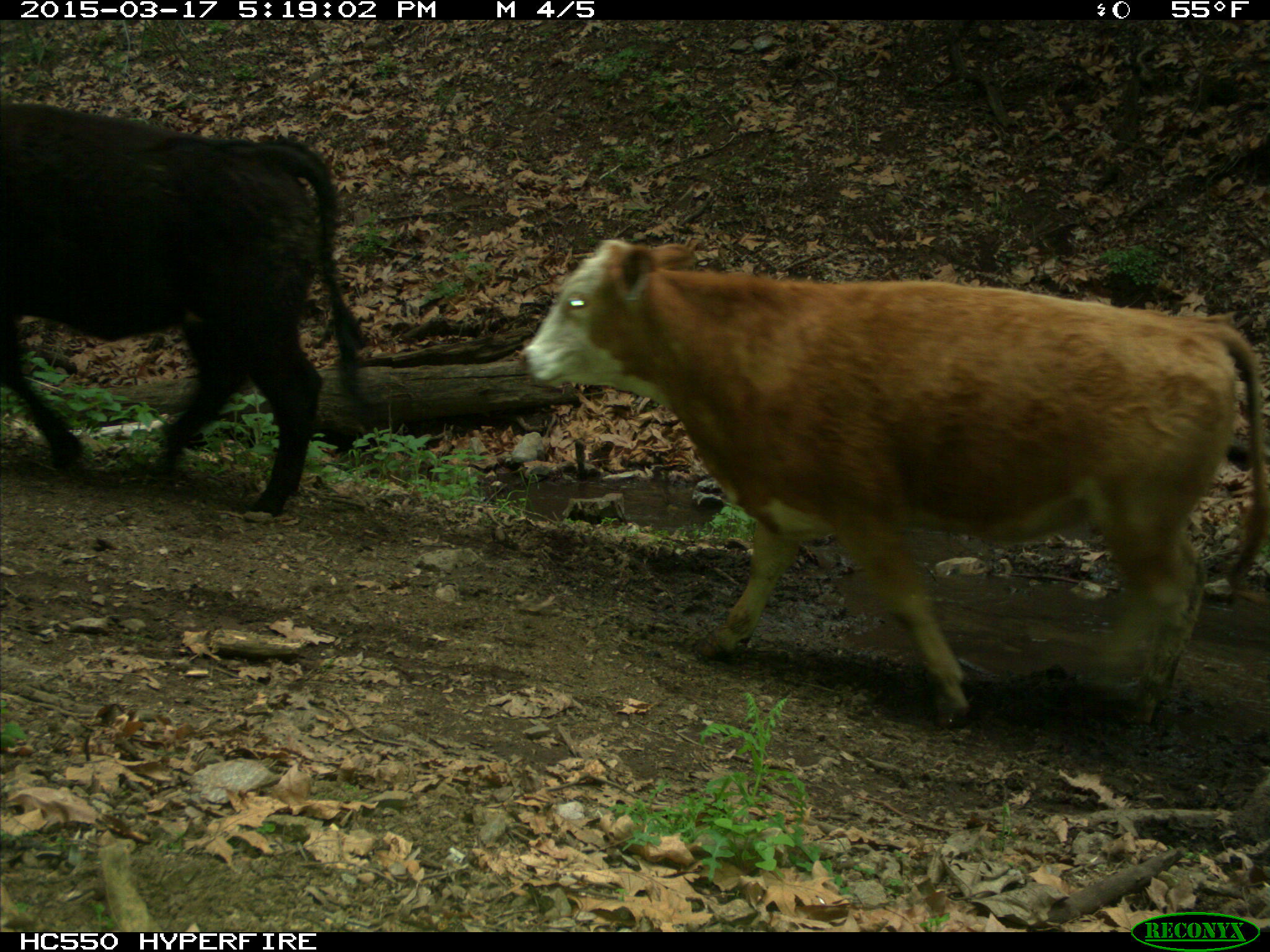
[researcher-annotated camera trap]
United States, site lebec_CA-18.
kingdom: Animalia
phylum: Chordata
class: Mammalia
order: Artiodactyla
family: Bovidae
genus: Bos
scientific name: Bos taurus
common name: domestic cow